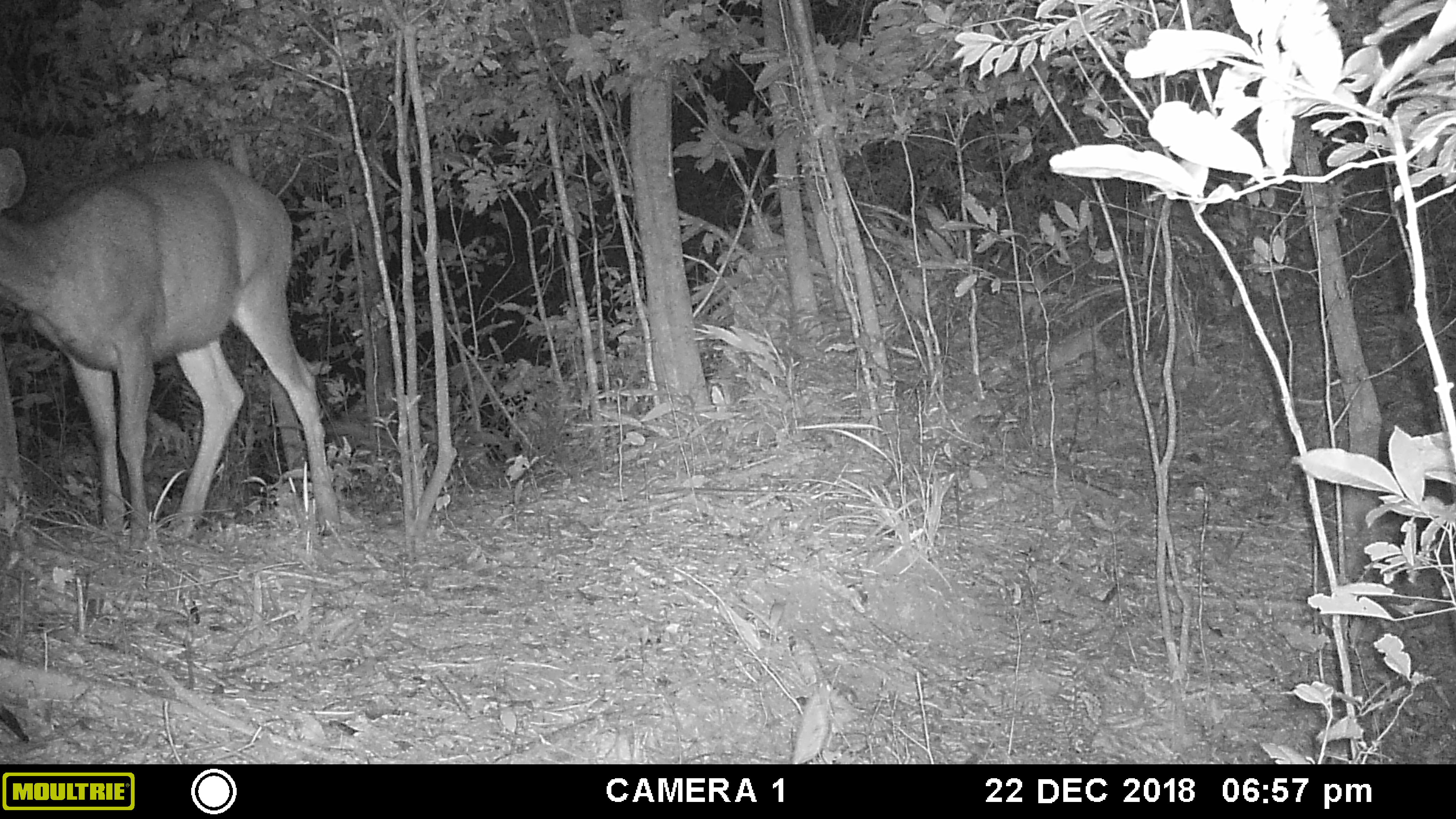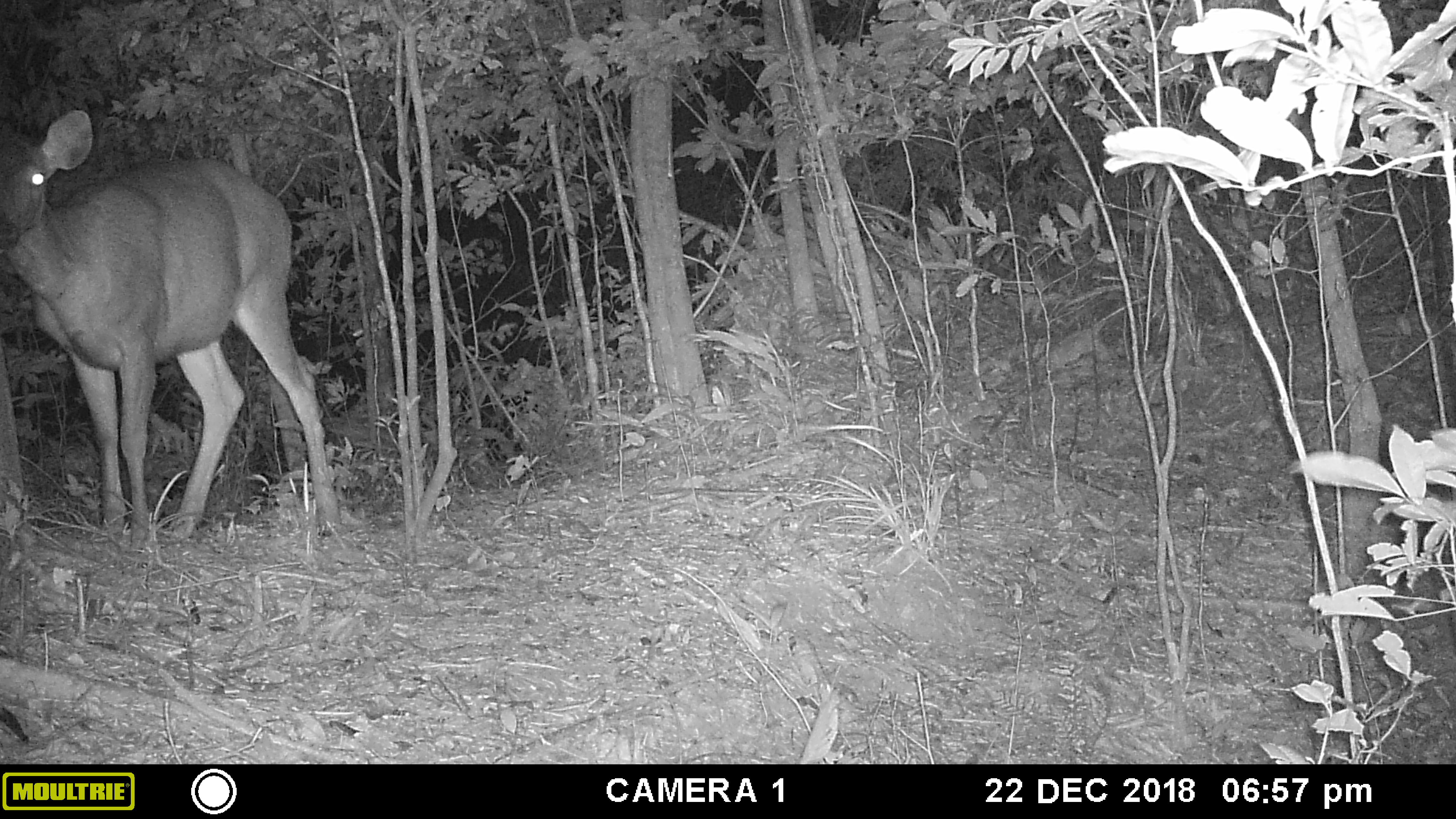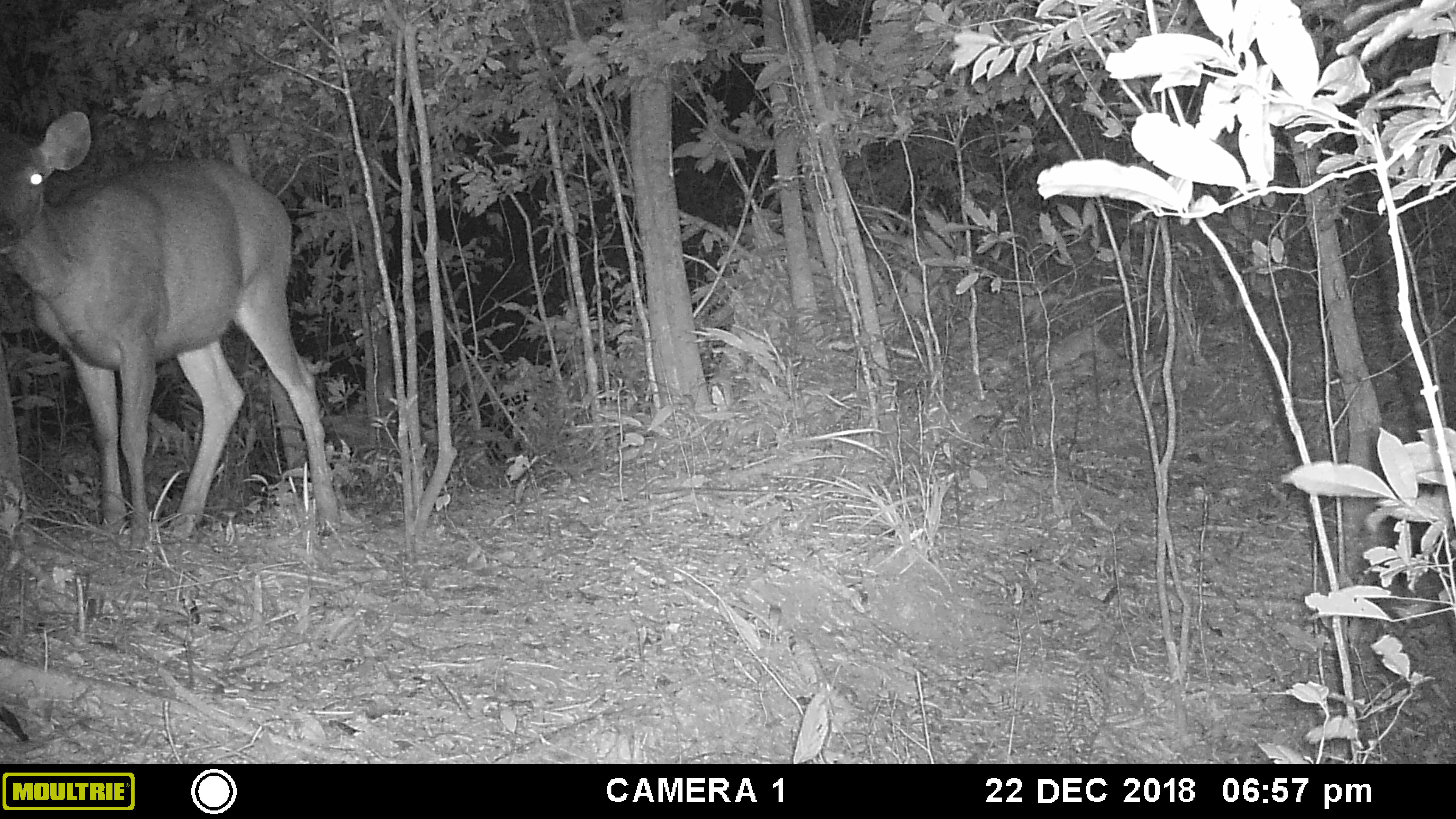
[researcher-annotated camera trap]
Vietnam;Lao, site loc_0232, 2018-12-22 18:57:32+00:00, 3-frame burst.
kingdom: Animalia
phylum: Chordata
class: Mammalia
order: Artiodactyla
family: Cervidae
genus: Rusa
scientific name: Rusa unicolor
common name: sambar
Sambar (Rusa unicolor). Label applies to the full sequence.